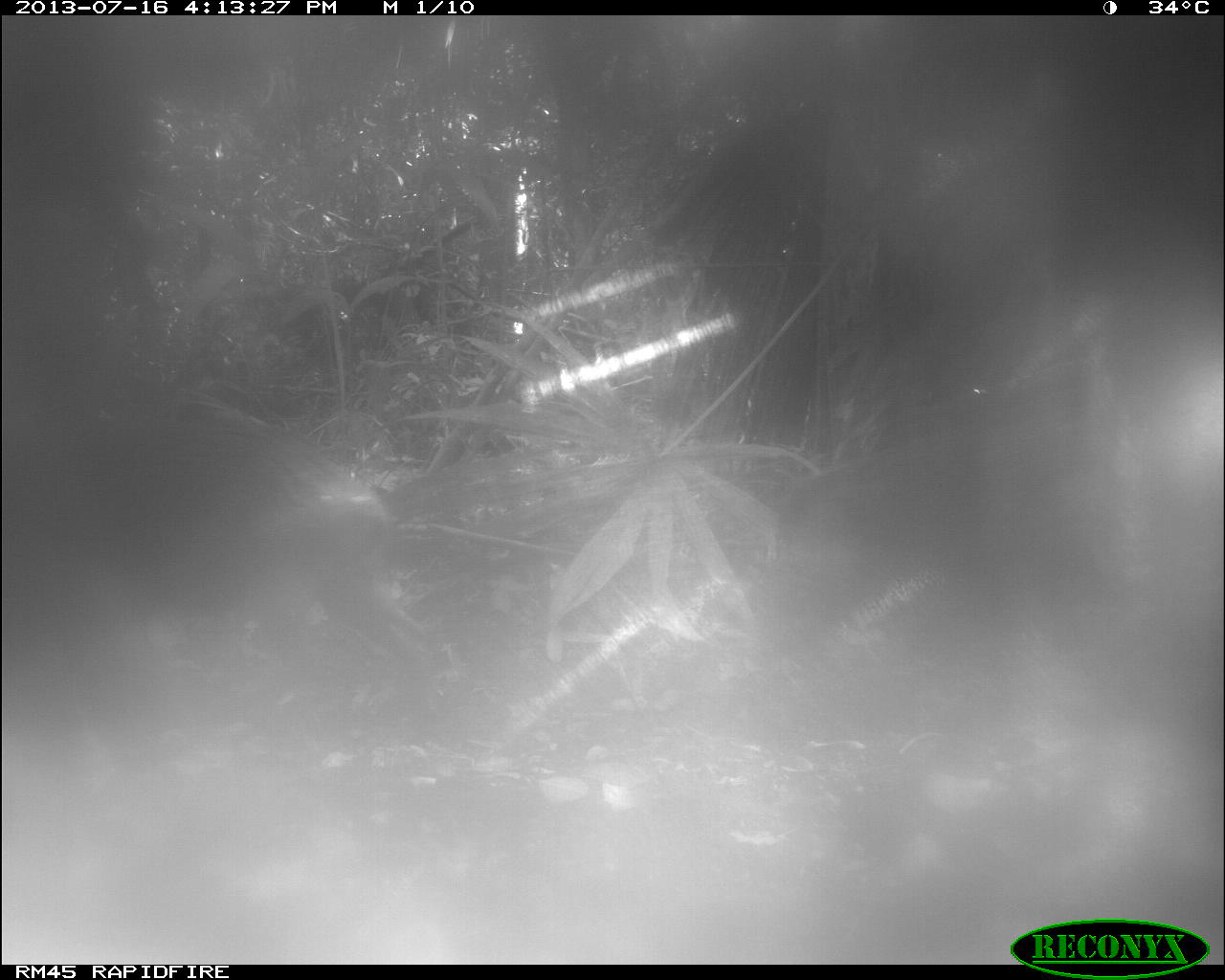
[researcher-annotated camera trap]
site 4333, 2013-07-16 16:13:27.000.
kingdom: Animalia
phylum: Chordata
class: Mammalia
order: Artiodactyla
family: Tayassuidae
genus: Tayassu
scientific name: Tayassu pecari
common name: white-lipped peccary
Tayassu pecari (white-lipped peccary), count 1.